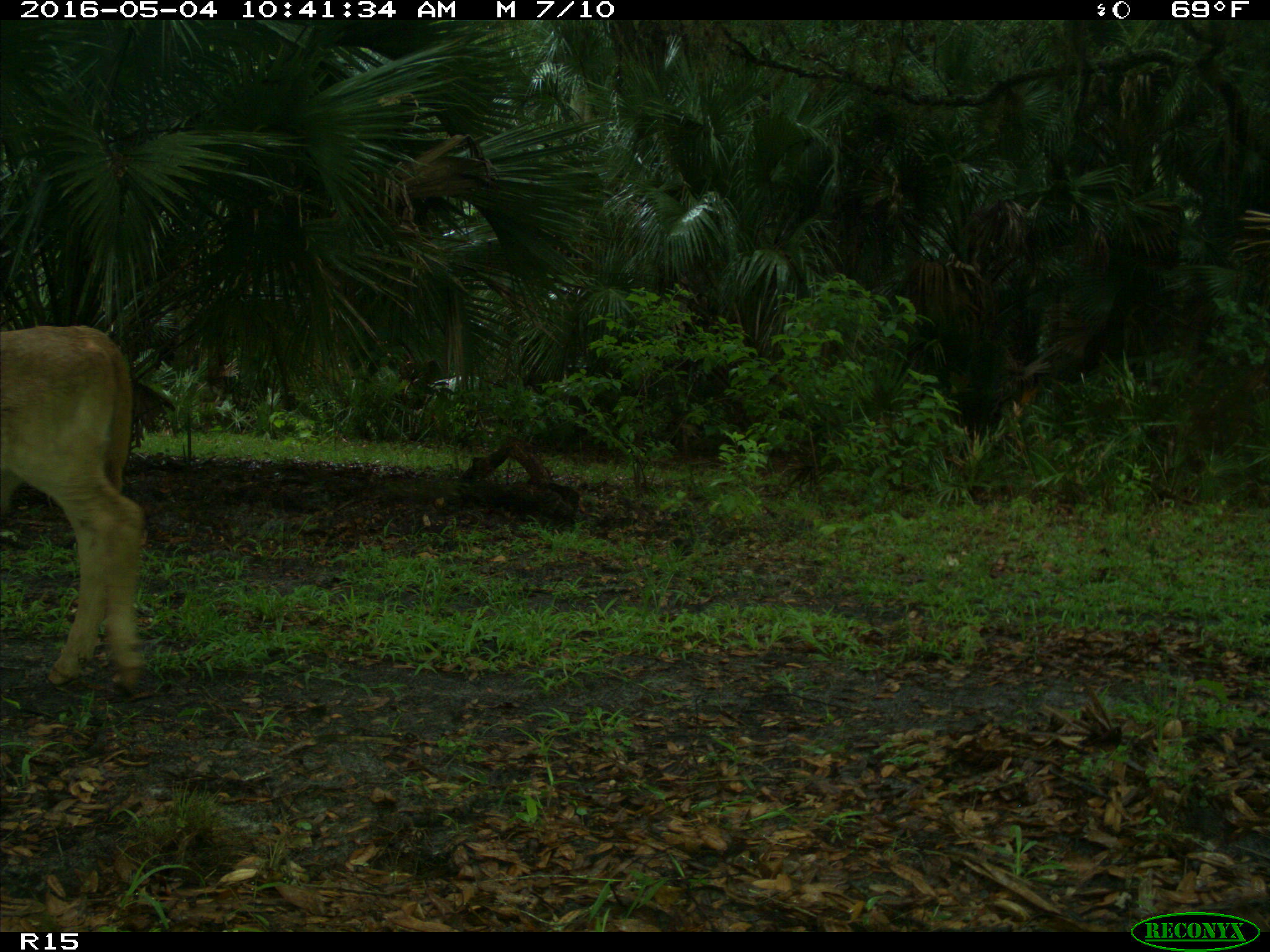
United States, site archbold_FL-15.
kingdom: Animalia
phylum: Chordata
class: Mammalia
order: Artiodactyla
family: Bovidae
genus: Bos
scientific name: Bos taurus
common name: domestic cow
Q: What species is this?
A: Bos taurus (domestic cow).